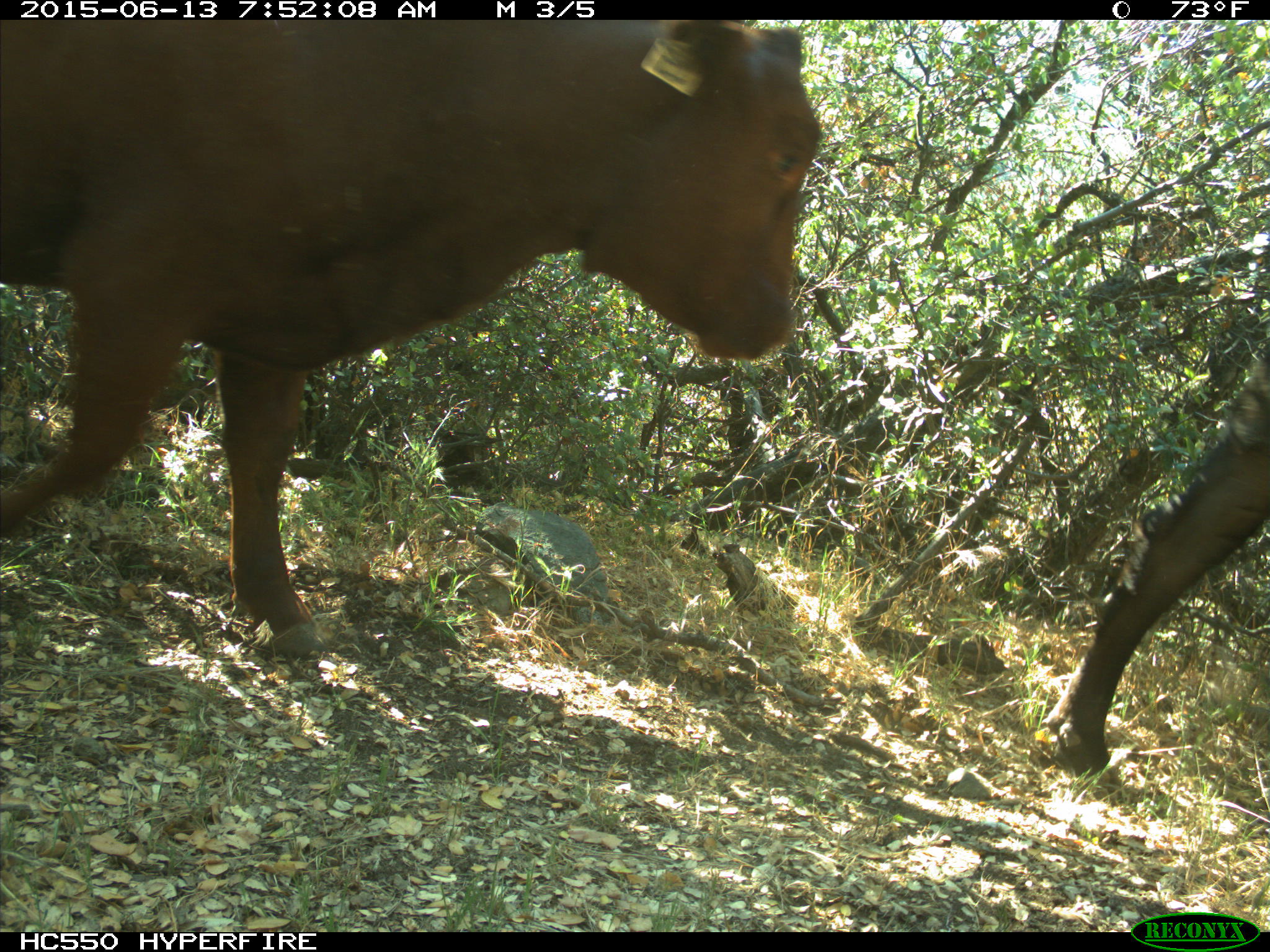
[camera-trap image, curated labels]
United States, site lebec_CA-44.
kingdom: Animalia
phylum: Chordata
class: Mammalia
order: Artiodactyla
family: Bovidae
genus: Bos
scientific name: Bos taurus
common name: domestic cow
Bos taurus (domestic cow).